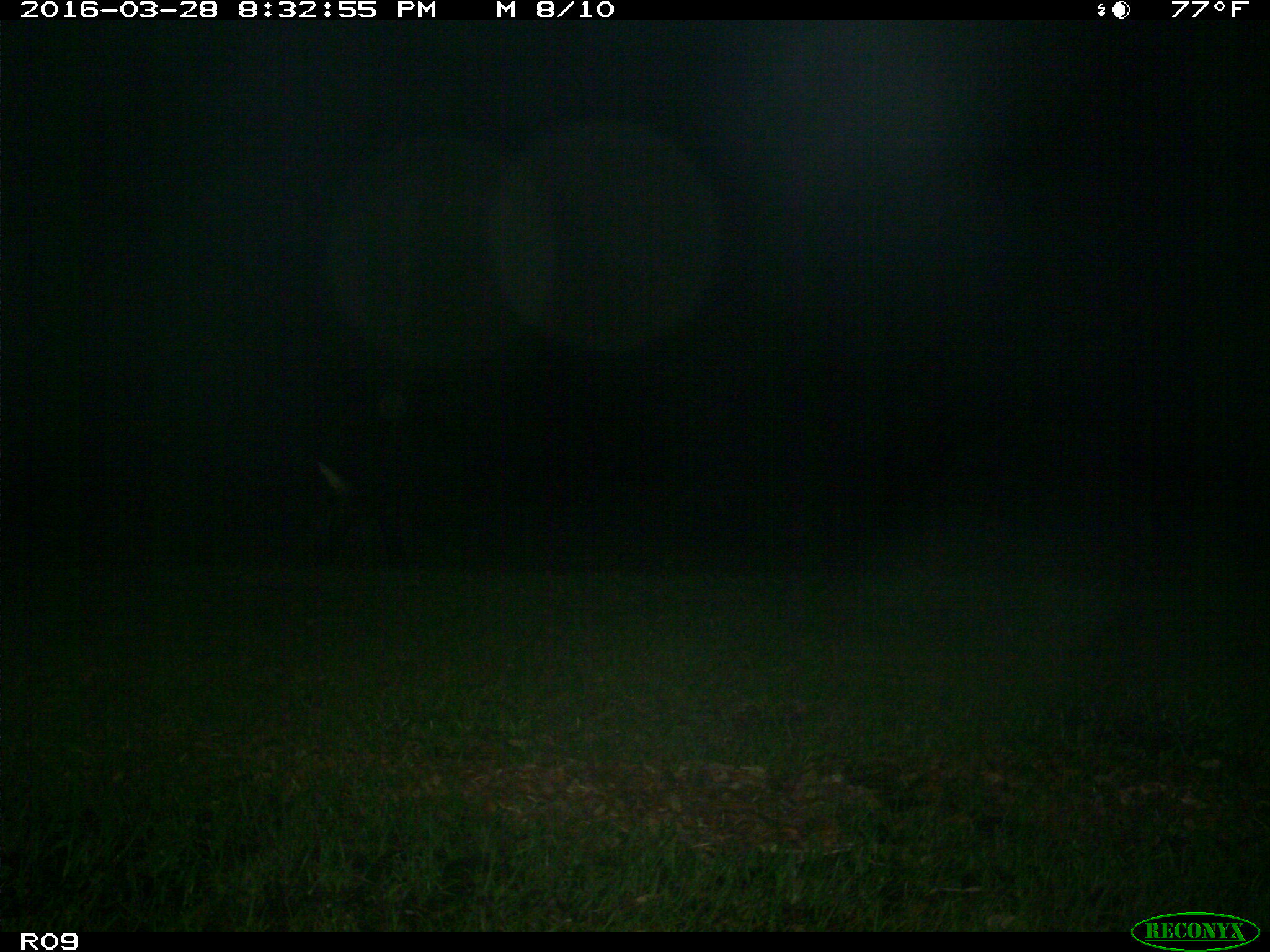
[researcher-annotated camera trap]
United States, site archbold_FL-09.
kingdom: Animalia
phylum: Chordata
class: Mammalia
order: Artiodactyla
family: Bovidae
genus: Bos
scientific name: Bos taurus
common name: domestic cow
Bos taurus (domestic cow).